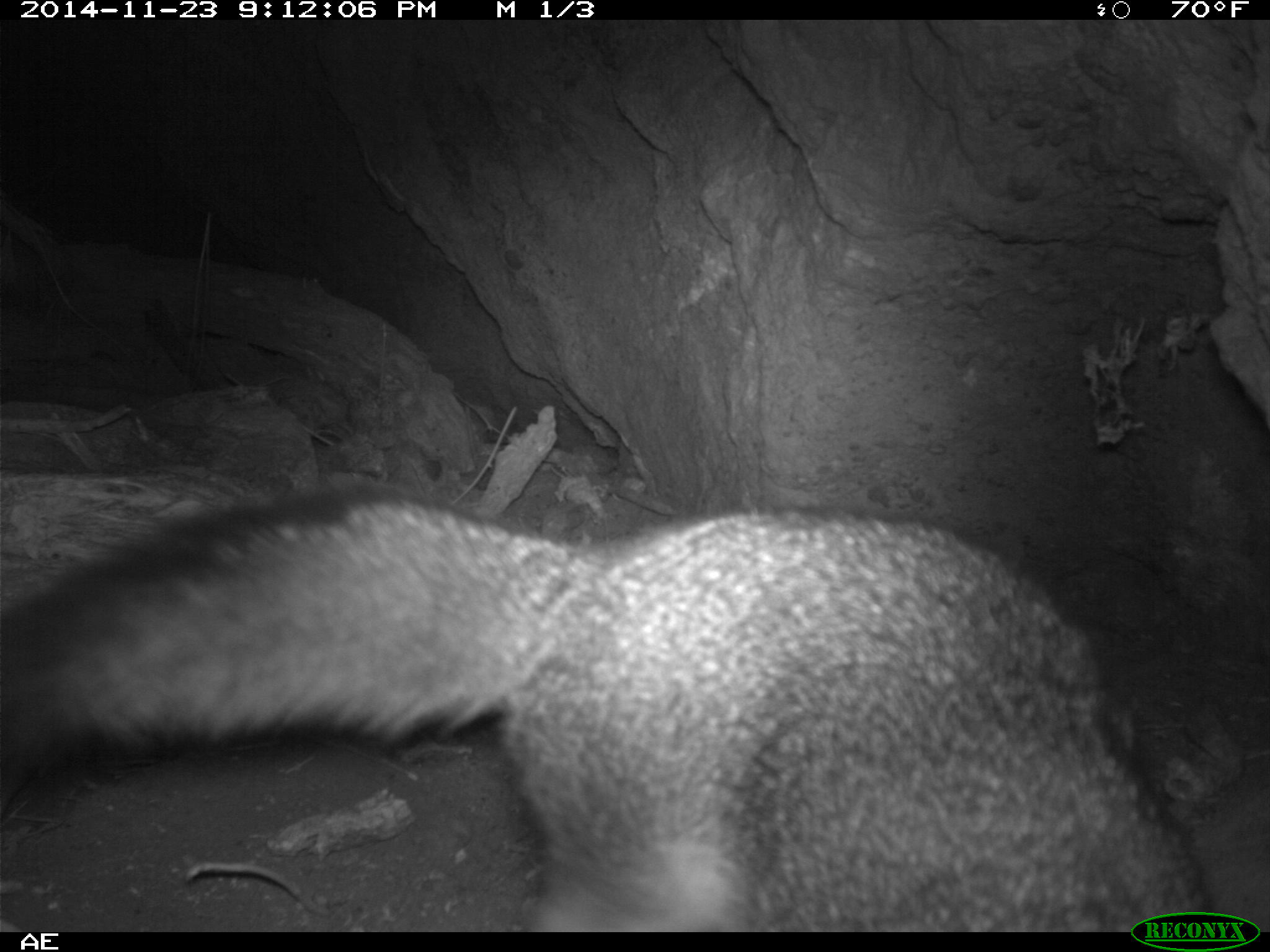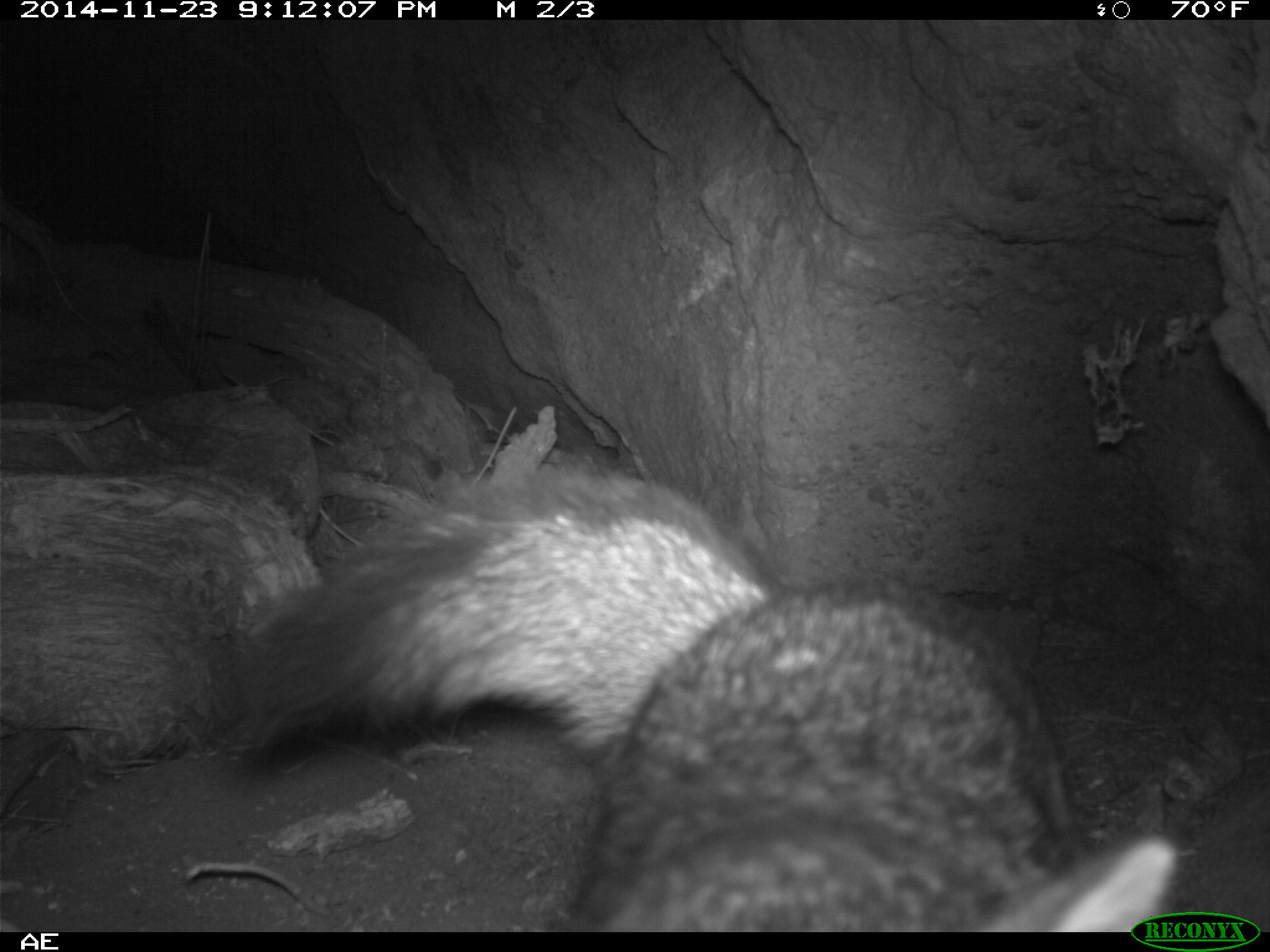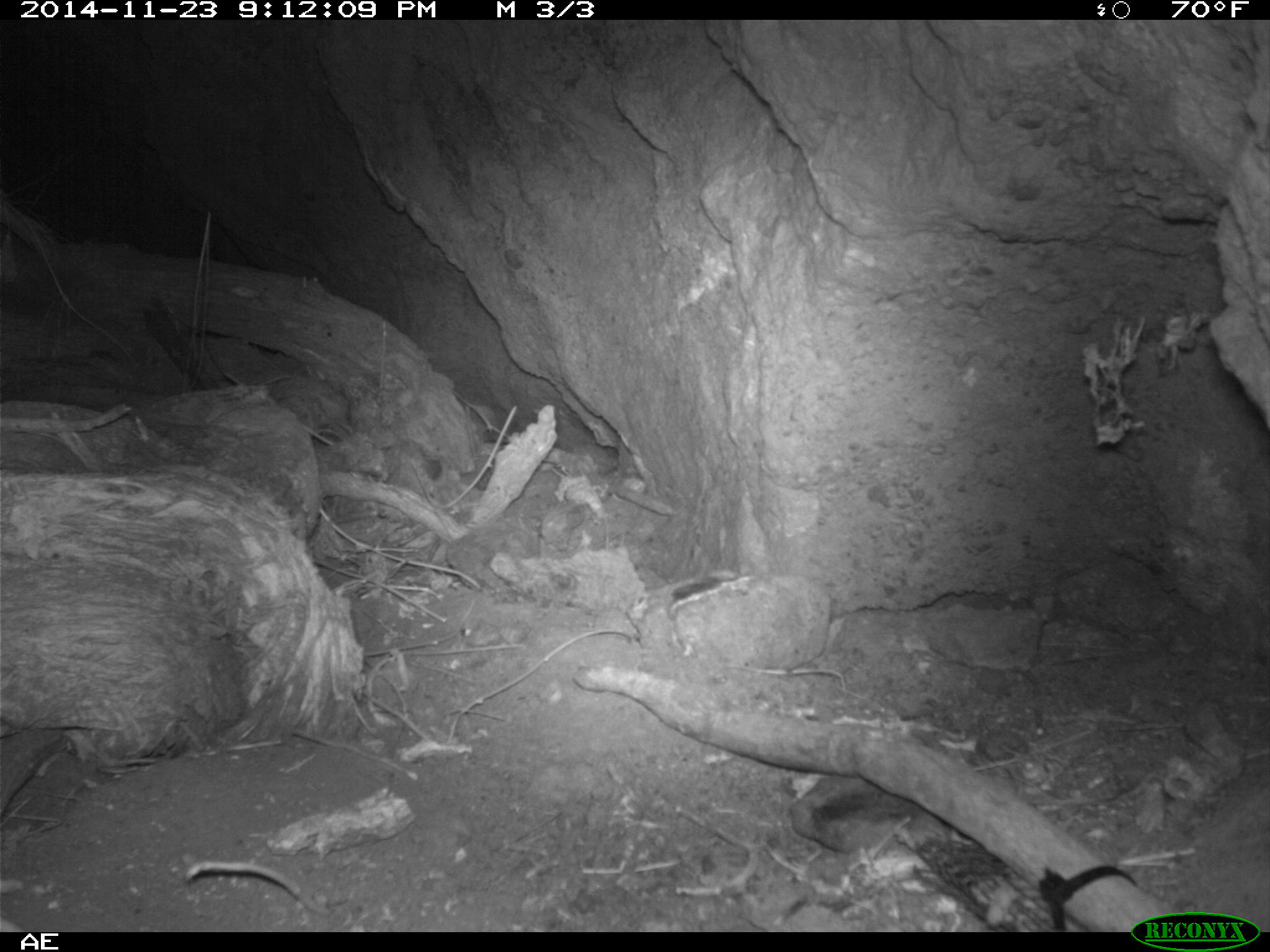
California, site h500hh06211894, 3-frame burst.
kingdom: Animalia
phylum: Chordata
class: Mammalia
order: Carnivora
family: Canidae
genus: Urocyon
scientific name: Urocyon littoralis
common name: island fox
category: fox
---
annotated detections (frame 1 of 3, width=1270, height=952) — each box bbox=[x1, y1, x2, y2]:
fox: bbox=[0, 485, 1222, 932]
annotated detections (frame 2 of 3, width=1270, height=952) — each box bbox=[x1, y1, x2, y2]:
fox: bbox=[246, 464, 1178, 933]